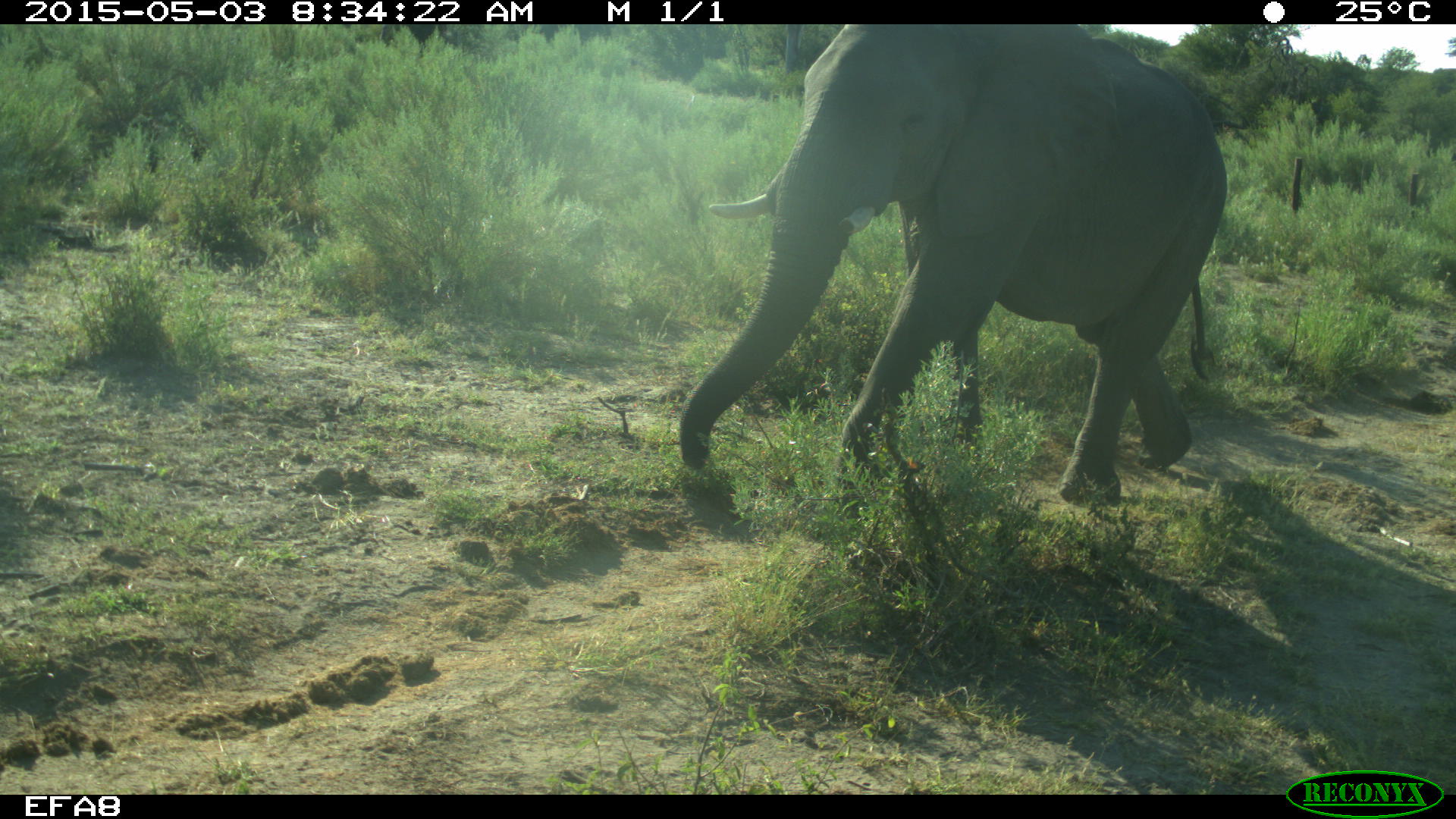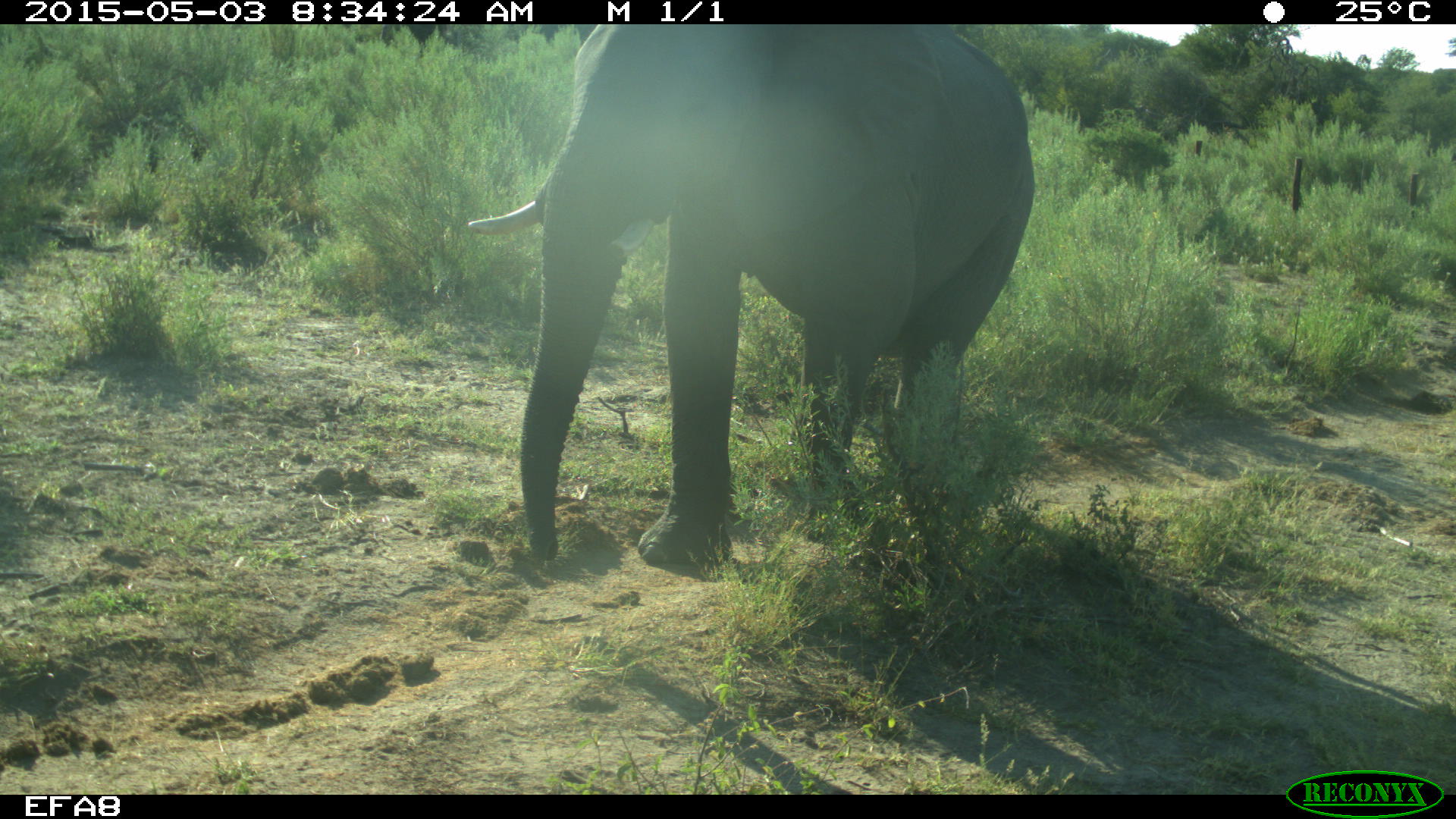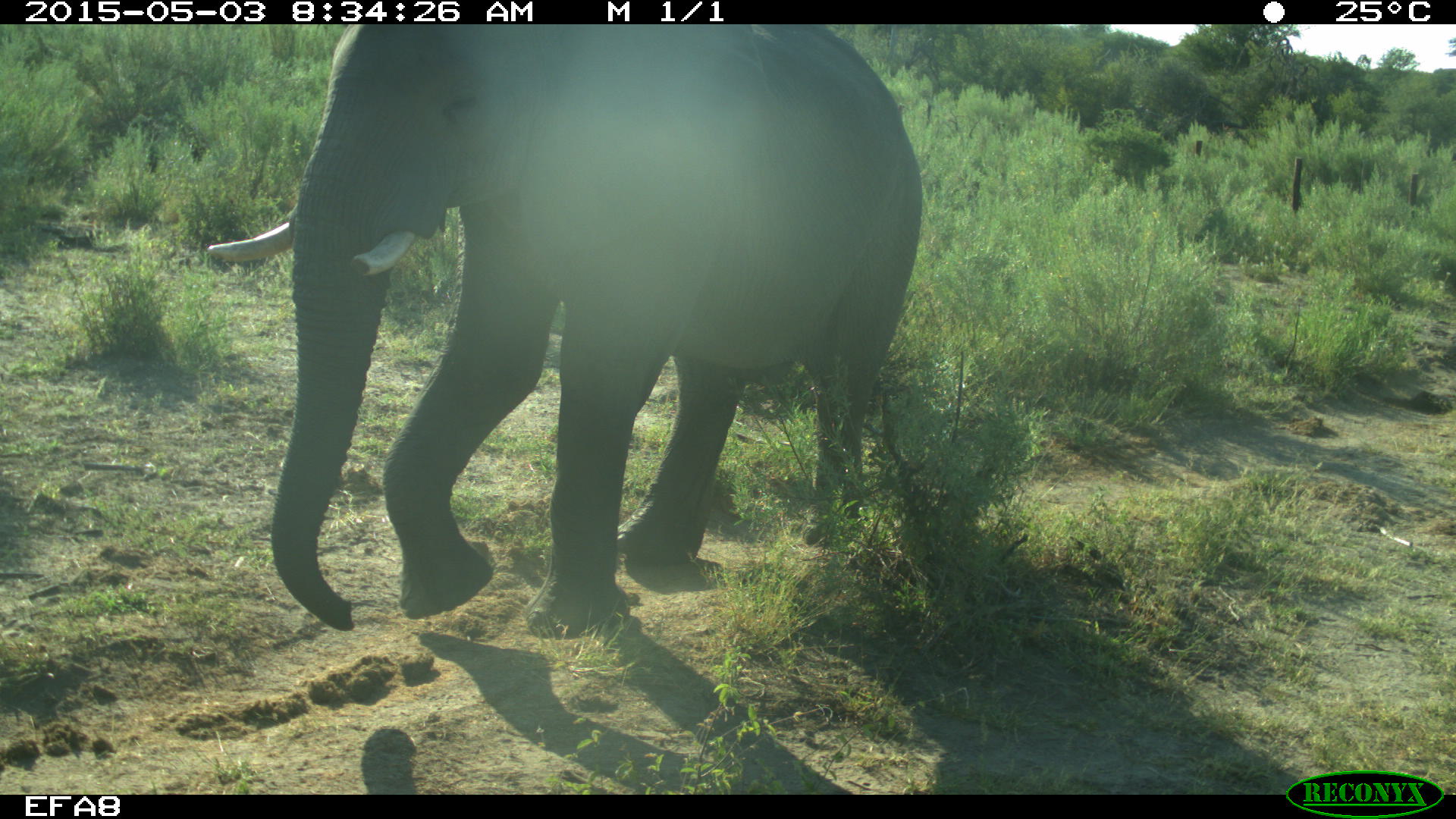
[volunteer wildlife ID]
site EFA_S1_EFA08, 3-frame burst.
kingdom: Animalia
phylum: Chordata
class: Mammalia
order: Proboscidea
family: Elephantidae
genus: Loxodonta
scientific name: Loxodonta africana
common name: african bush elephant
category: elephant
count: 1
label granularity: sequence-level